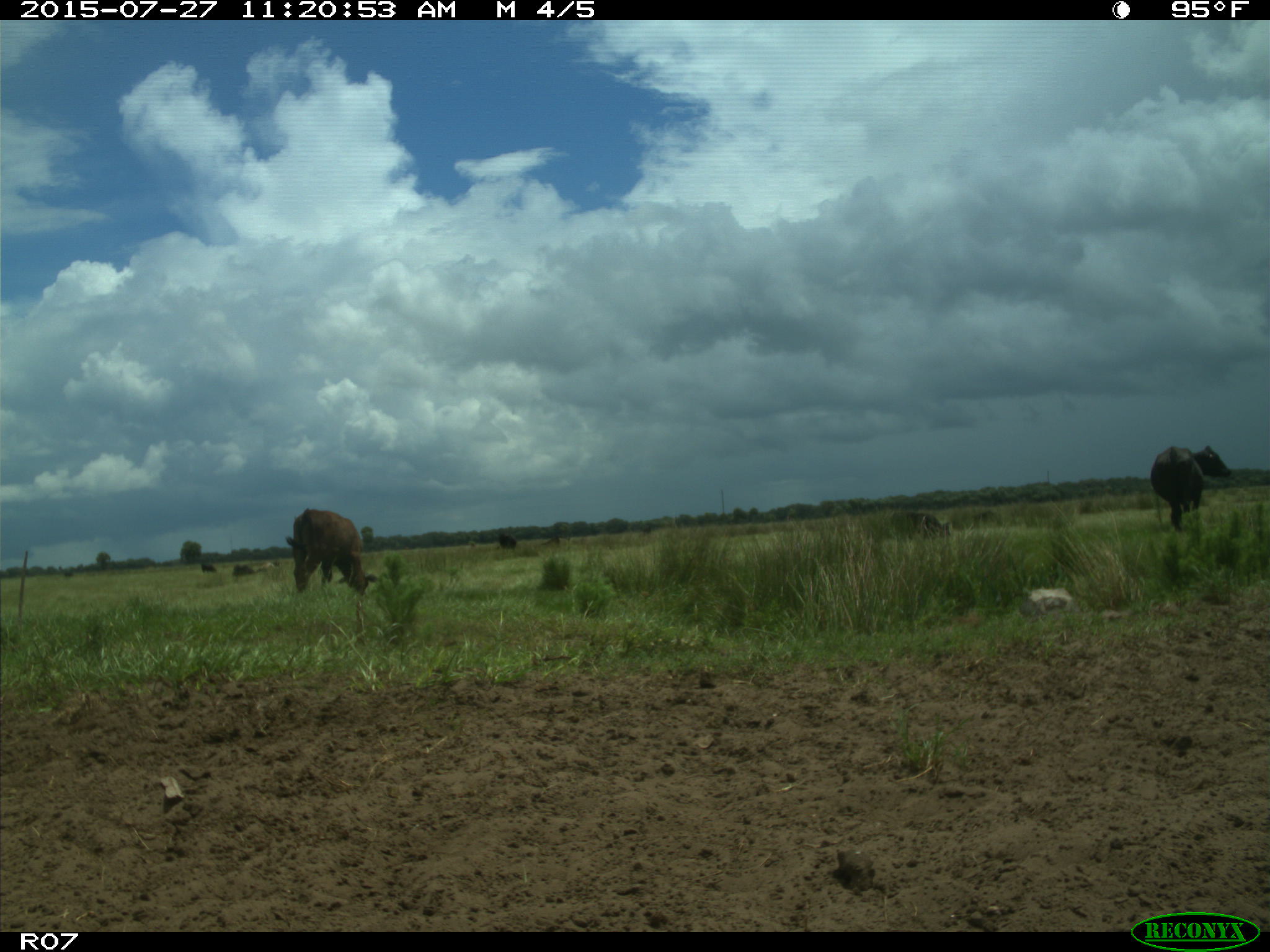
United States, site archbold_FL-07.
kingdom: Animalia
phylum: Chordata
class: Mammalia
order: Artiodactyla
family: Bovidae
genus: Bos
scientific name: Bos taurus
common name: domestic cow